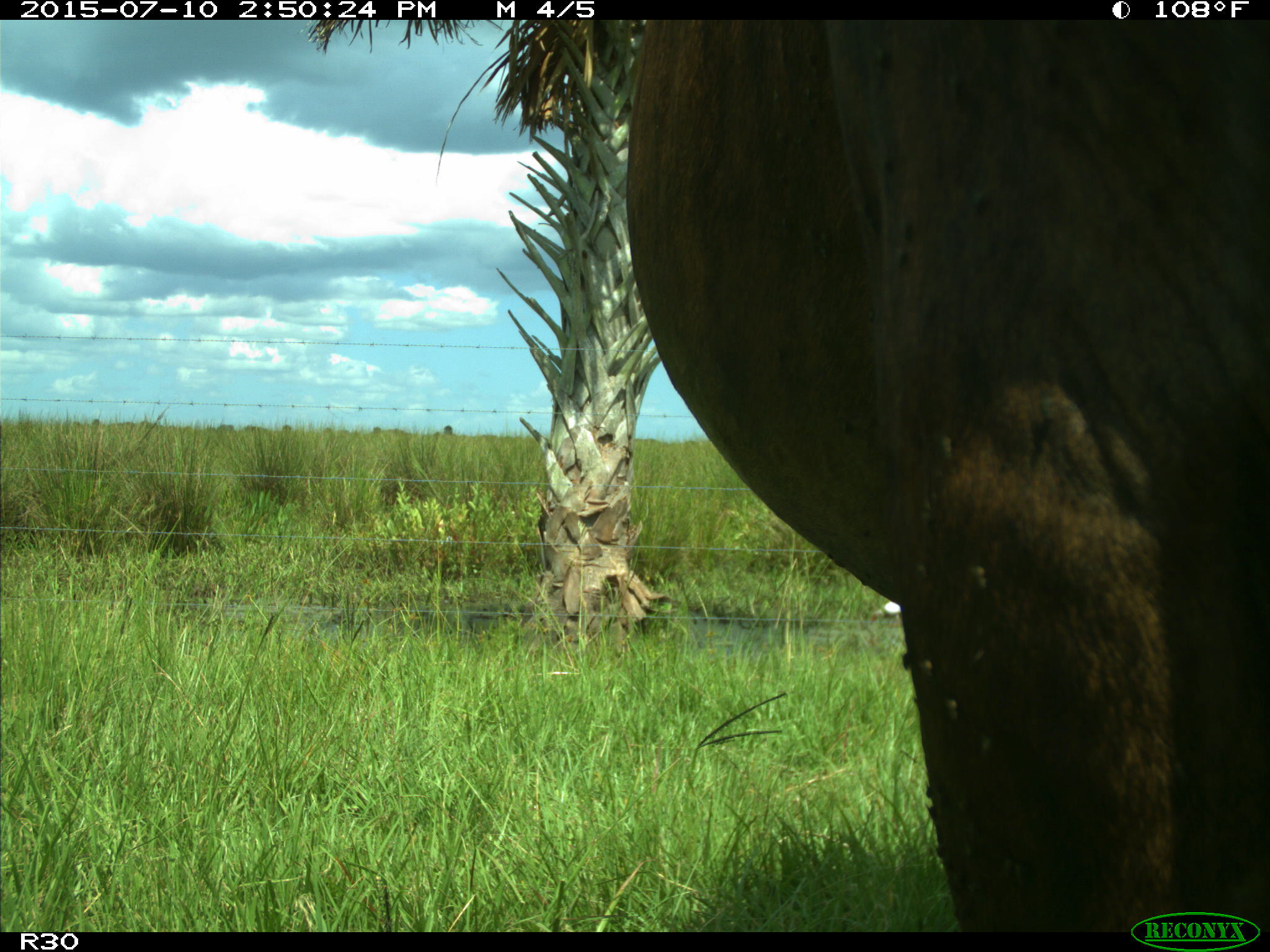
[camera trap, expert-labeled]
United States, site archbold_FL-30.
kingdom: Animalia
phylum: Chordata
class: Mammalia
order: Artiodactyla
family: Bovidae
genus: Bos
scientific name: Bos taurus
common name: domestic cow